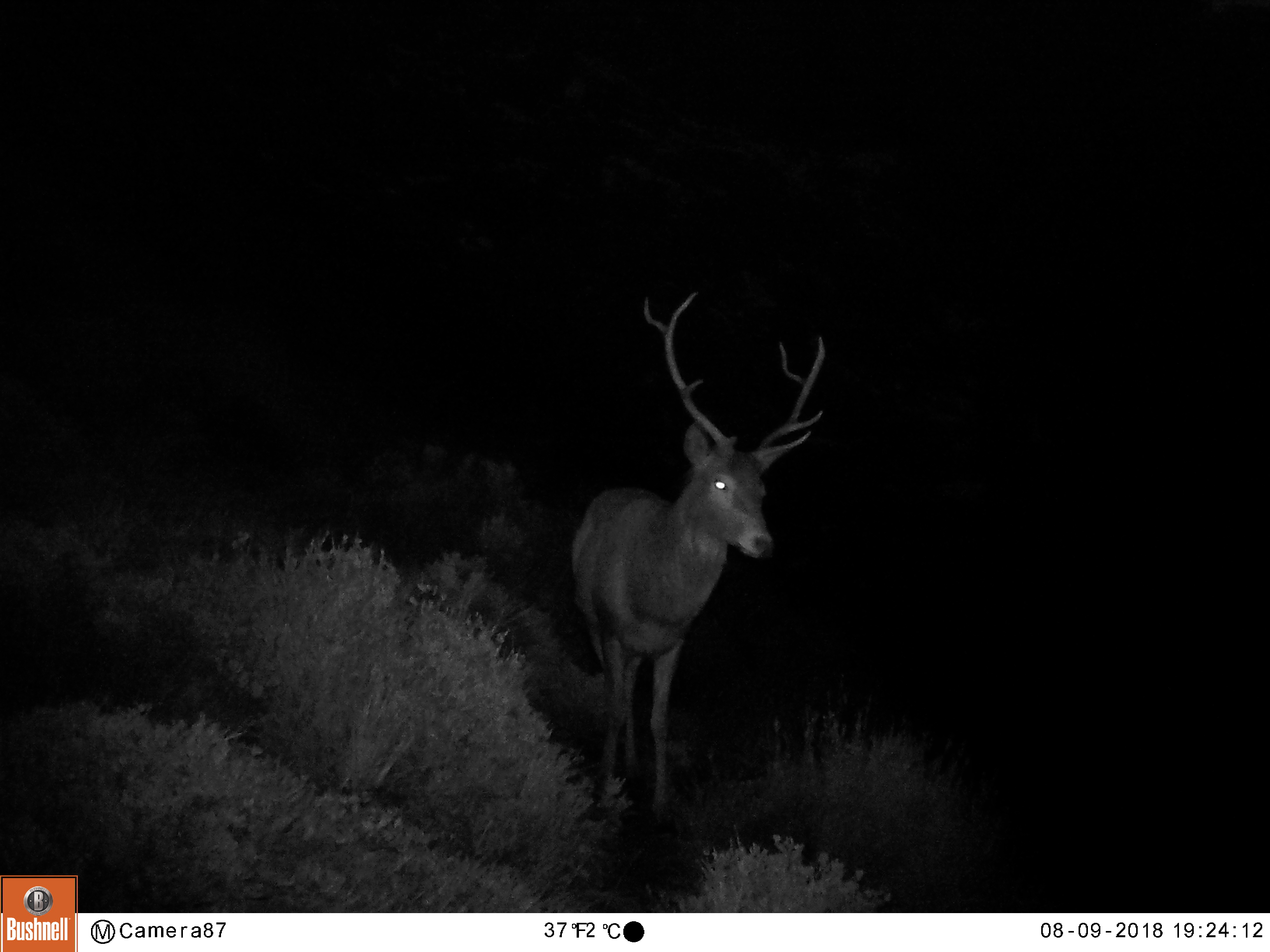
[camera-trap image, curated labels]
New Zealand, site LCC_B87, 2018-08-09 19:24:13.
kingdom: Animalia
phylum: Chordata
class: Mammalia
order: Artiodactyla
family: Cervidae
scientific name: Cervidae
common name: deer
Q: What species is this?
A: Deer (Cervidae).